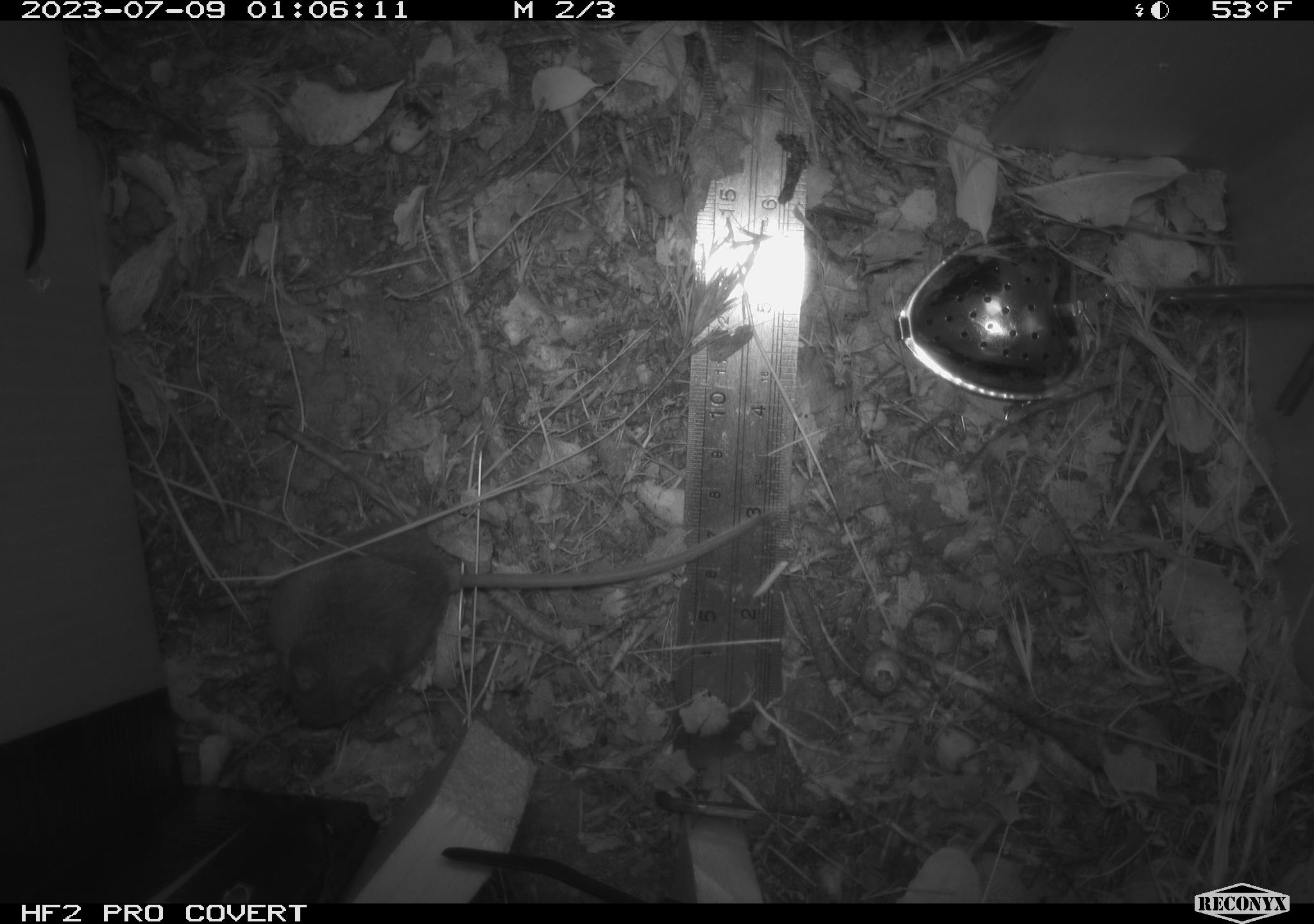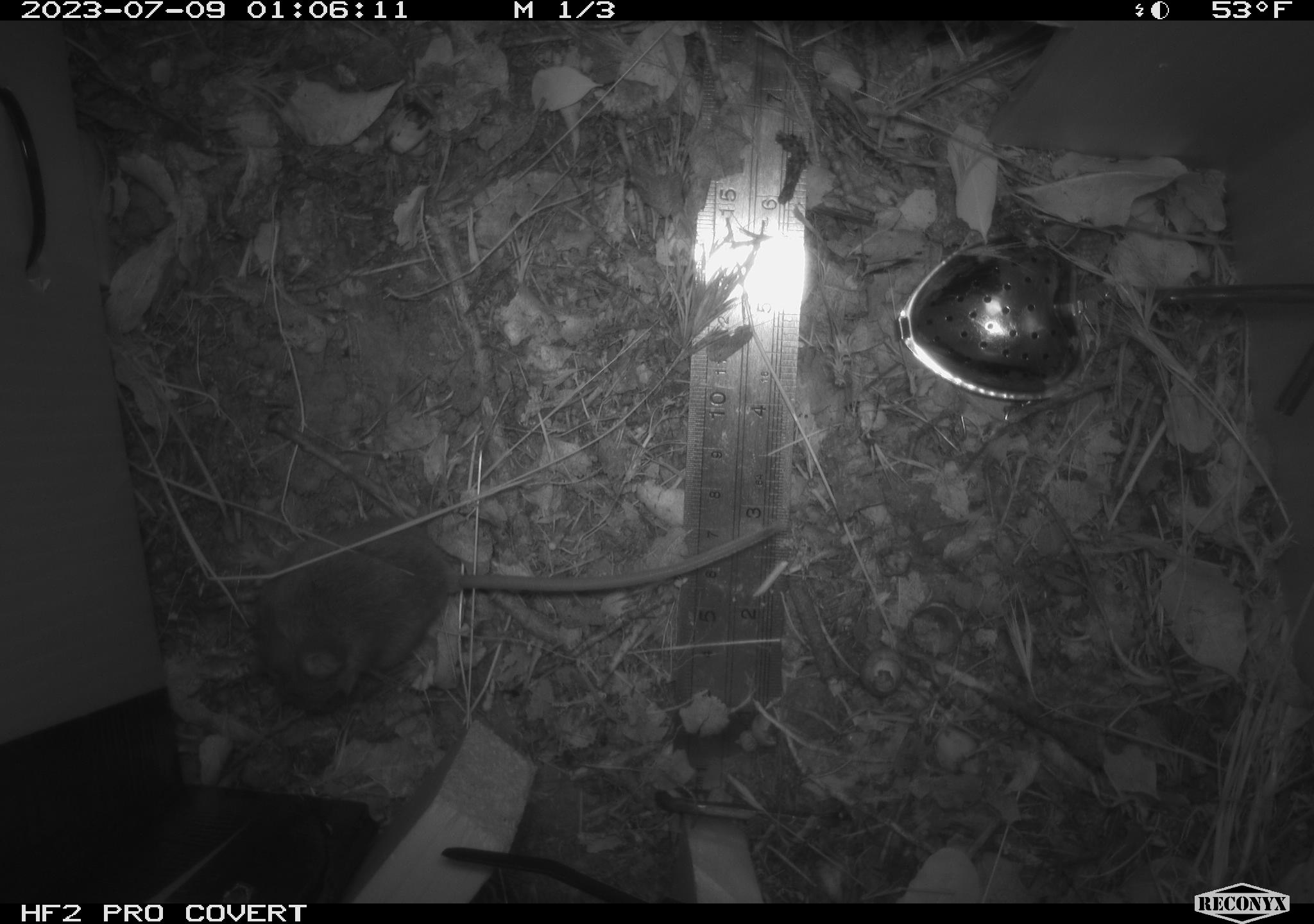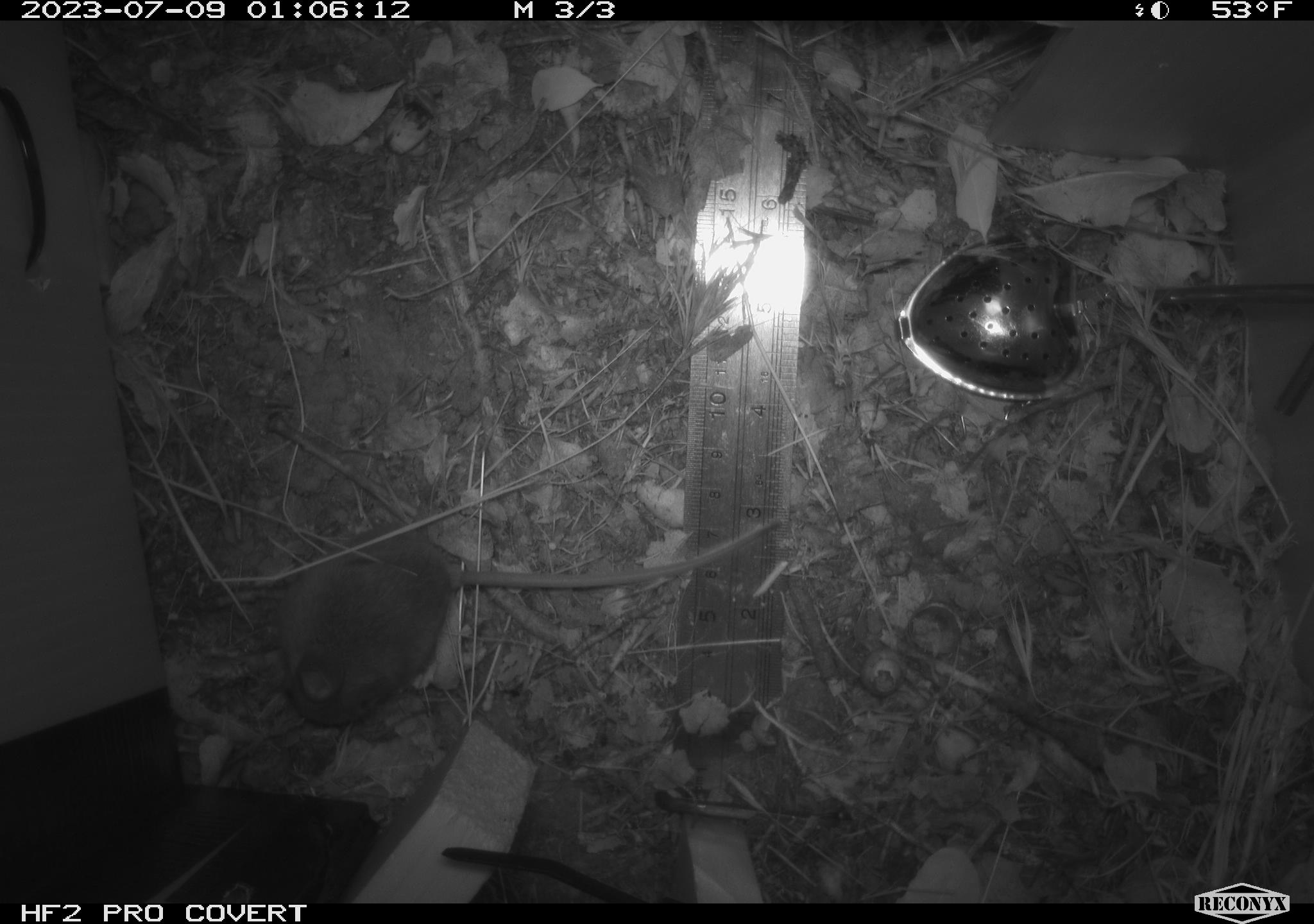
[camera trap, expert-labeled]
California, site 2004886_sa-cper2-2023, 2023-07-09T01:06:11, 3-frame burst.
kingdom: Animalia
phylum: Chordata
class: Mammalia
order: Rodentia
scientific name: Rodentia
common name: mouse species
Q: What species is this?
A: Mouse species (Rodentia).